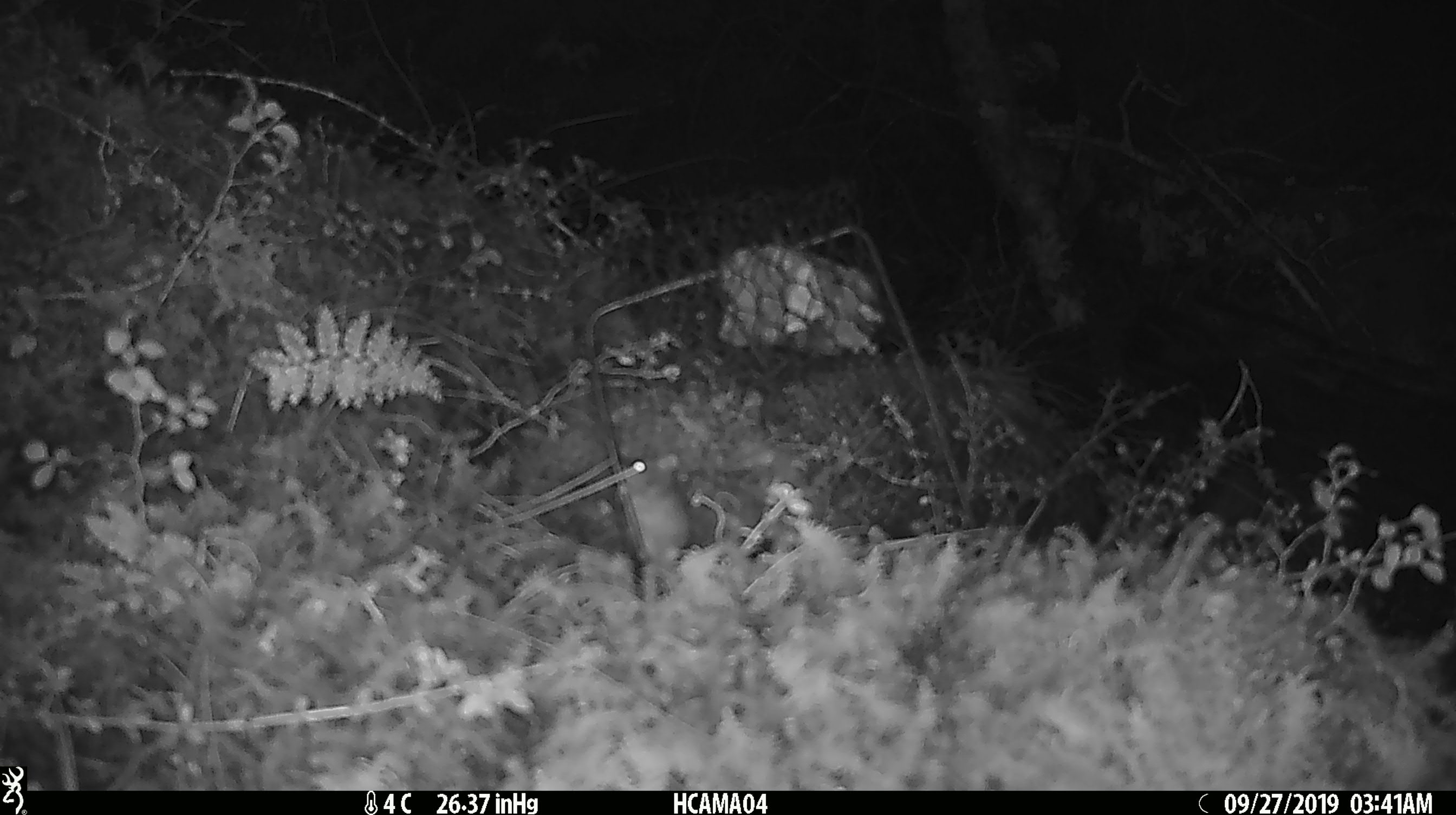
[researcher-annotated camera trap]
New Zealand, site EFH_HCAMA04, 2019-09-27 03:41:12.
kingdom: Animalia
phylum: Chordata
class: Mammalia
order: Rodentia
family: Muridae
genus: Mus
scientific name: Mus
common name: mouse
Mouse (Mus).